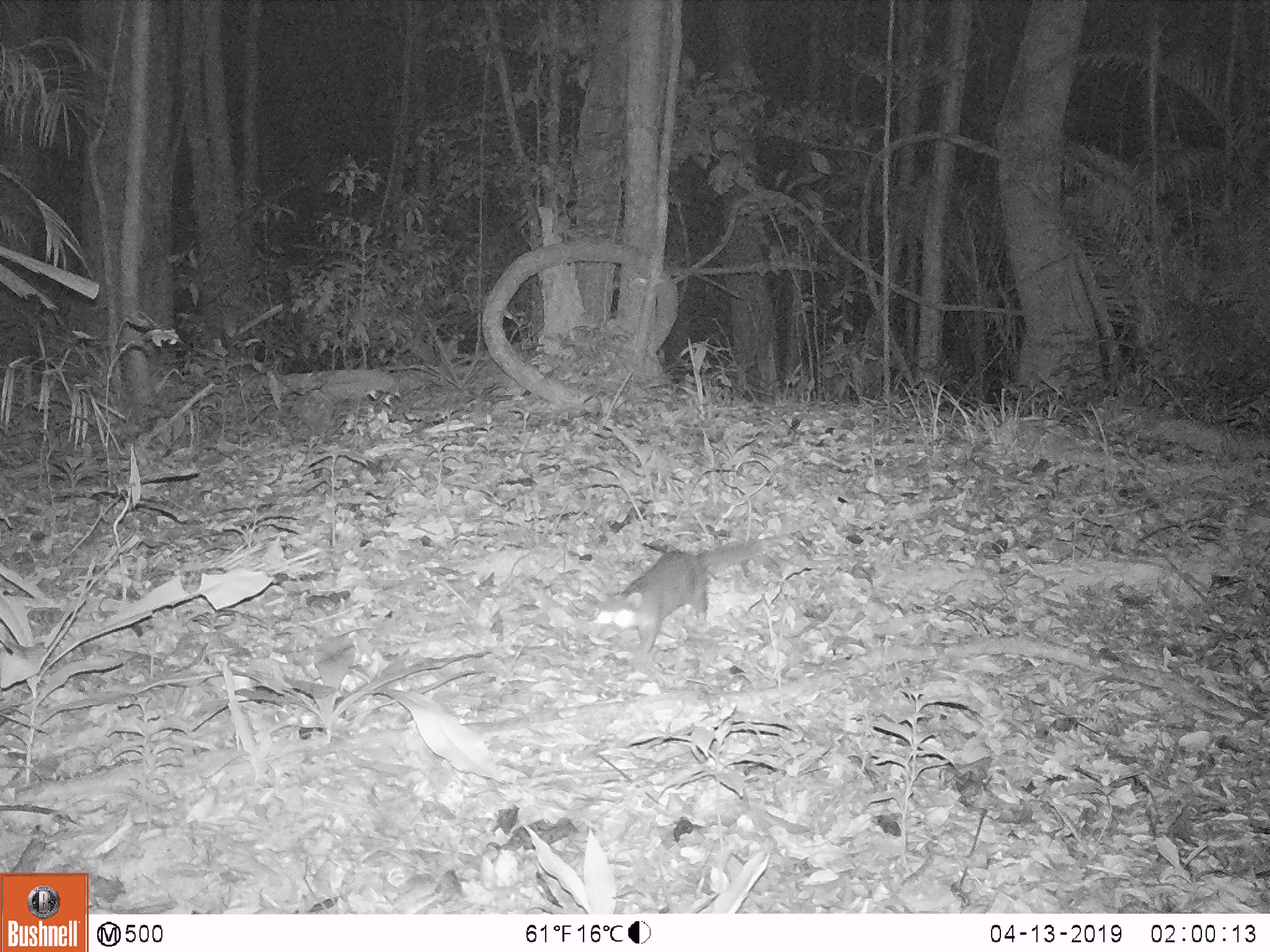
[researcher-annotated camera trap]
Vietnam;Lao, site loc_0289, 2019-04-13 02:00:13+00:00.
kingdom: Animalia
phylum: Chordata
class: Mammalia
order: Carnivora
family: Mustelidae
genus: Melogale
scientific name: Melogale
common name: ferret badger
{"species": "ferret badger (Melogale)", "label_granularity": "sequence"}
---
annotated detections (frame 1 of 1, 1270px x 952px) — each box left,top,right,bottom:
ferret badger: 594,536,780,654